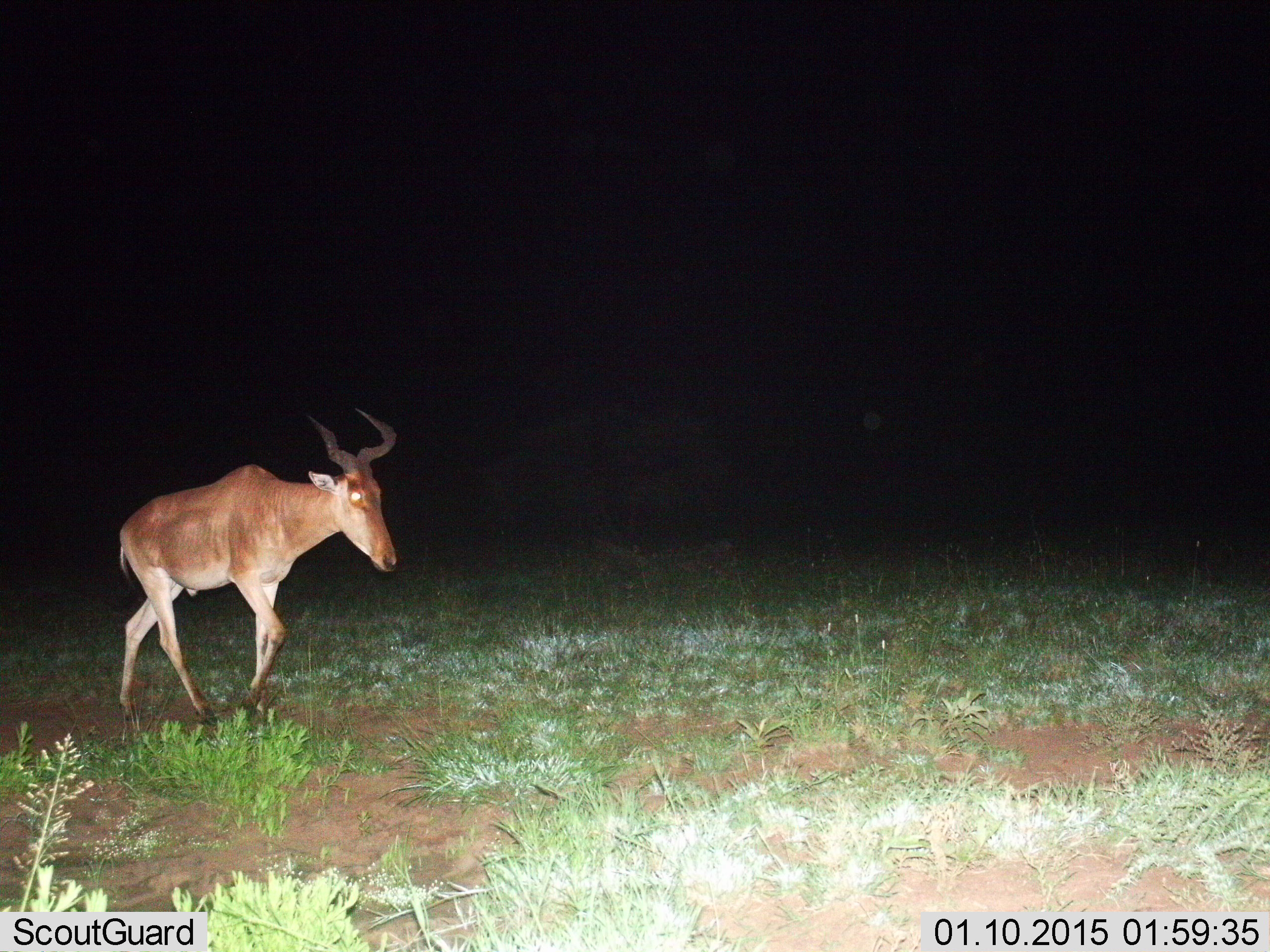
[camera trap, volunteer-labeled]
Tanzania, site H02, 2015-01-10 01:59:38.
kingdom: Animalia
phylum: Chordata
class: Mammalia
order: Artiodactyla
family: Bovidae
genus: Alcelaphus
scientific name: Alcelaphus buselaphus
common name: hartebeest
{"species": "hartebeest (Alcelaphus buselaphus)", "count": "1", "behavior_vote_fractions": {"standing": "0%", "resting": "0%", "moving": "100%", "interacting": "0%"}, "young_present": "0%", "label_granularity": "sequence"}